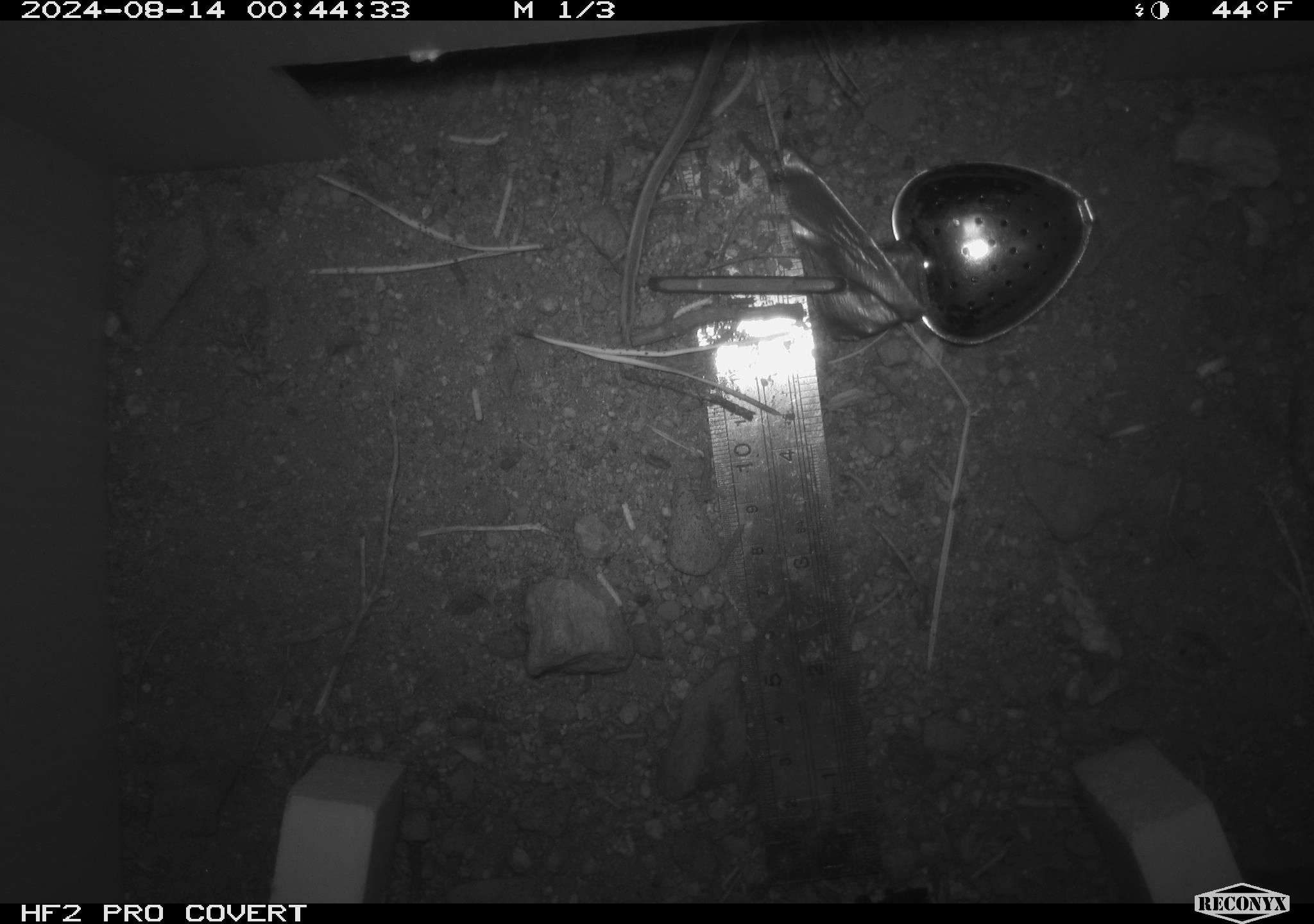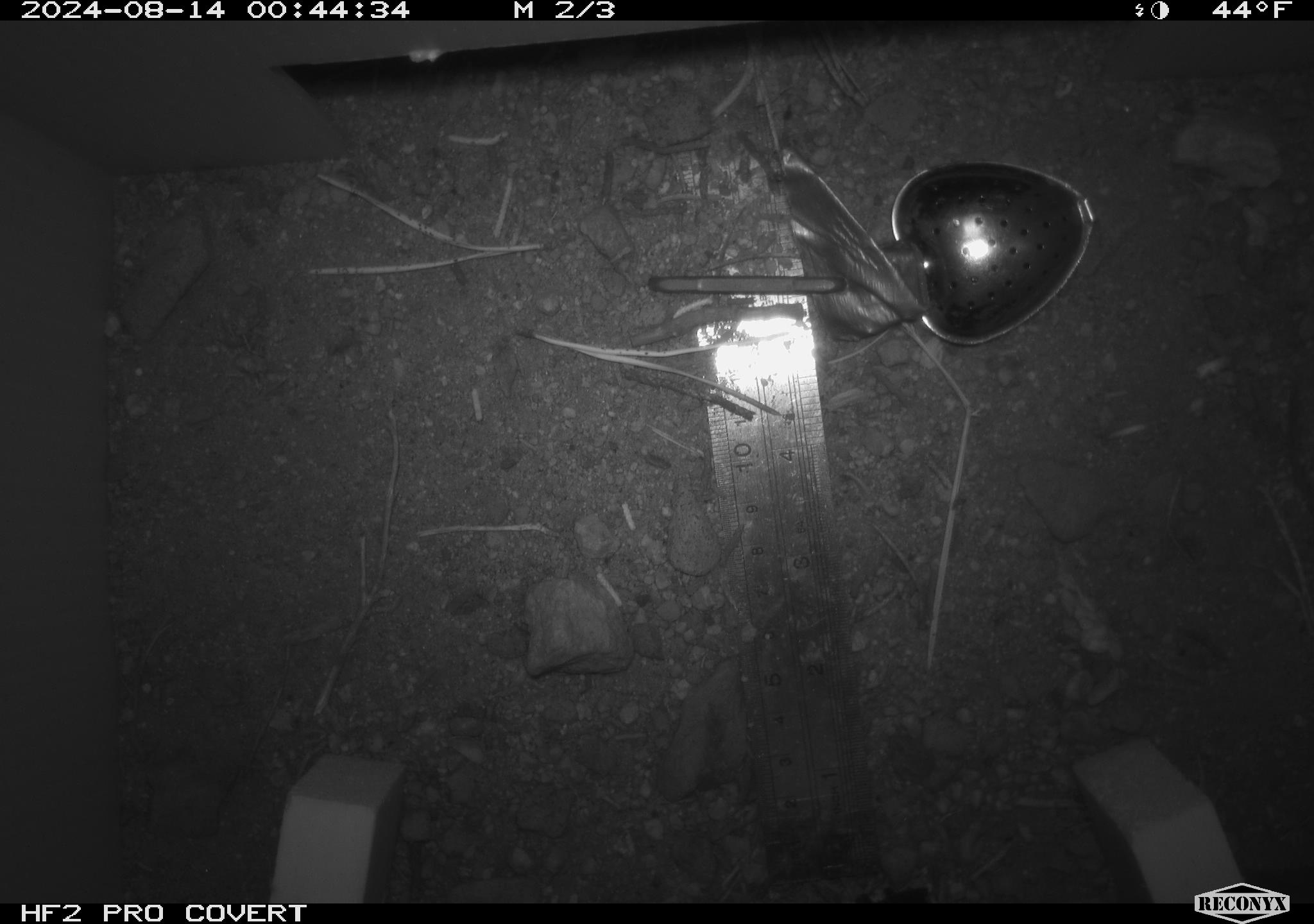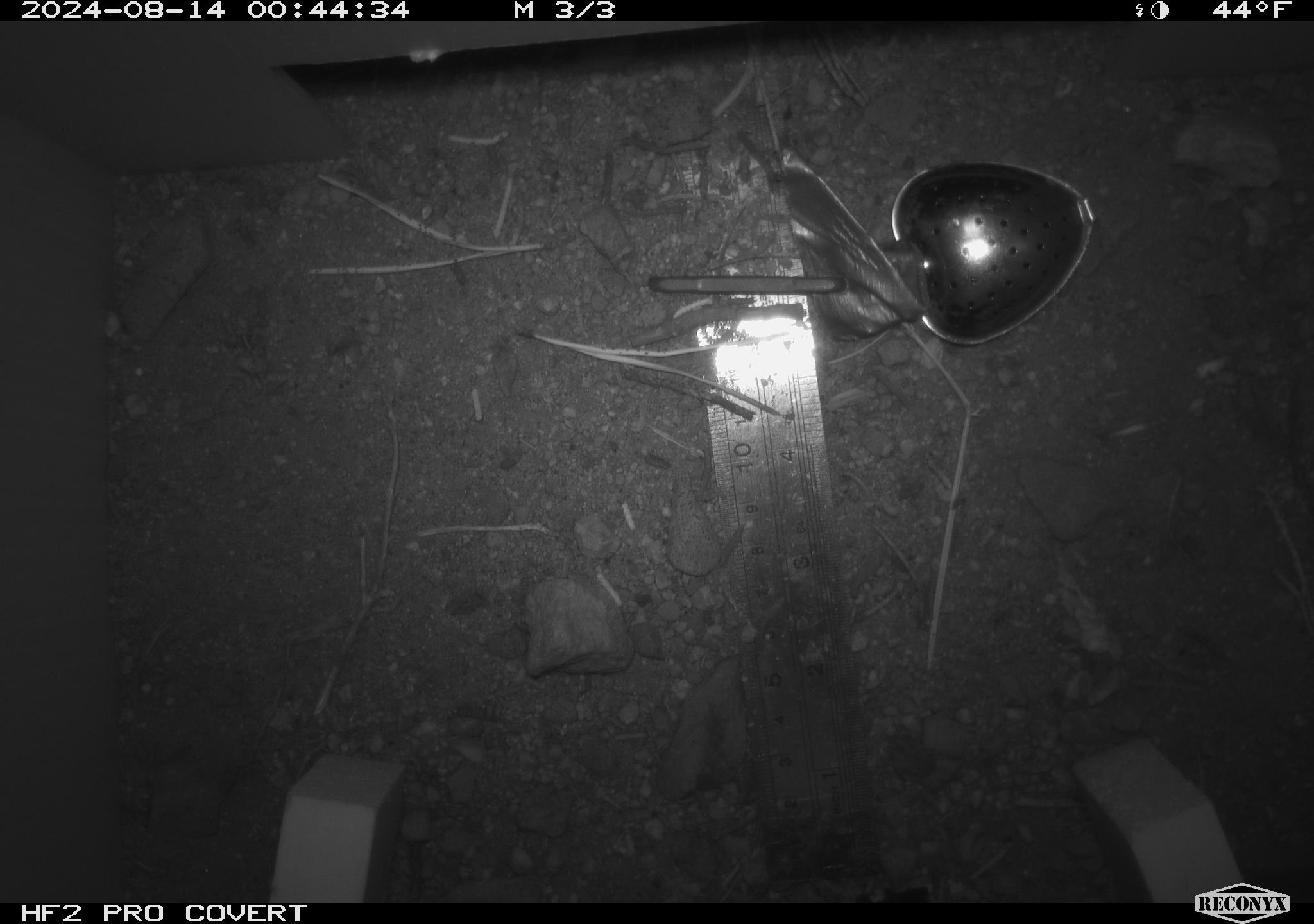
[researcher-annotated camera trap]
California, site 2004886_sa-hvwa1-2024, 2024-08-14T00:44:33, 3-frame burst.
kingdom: Animalia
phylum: Chordata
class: Mammalia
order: Rodentia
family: Sciuridae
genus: Neotamias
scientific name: Neotamias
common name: western chipmunks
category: neotamias species